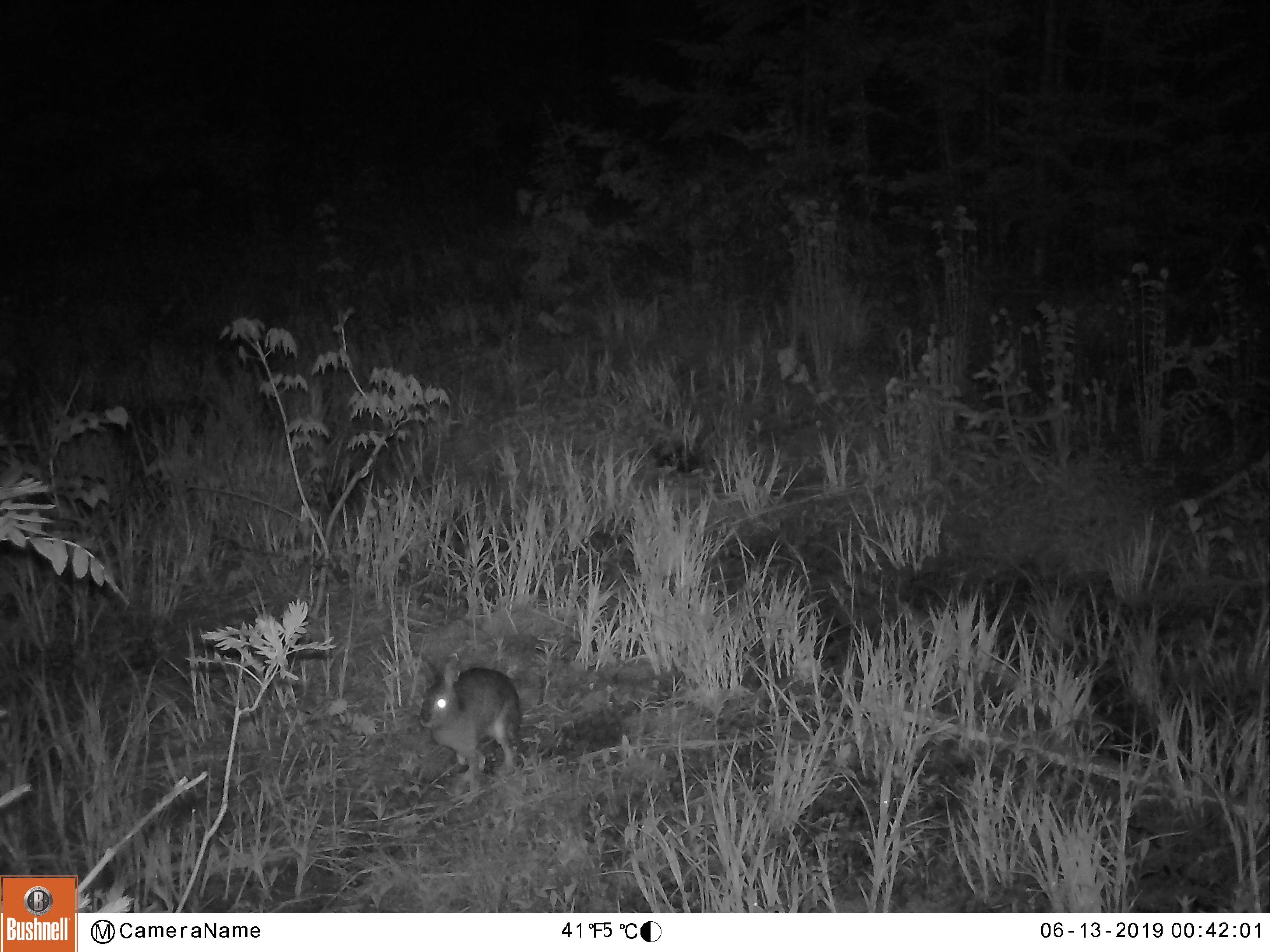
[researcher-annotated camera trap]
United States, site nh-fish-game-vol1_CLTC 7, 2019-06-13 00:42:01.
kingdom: Animalia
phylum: Chordata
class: Mammalia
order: Lagomorpha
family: Leporidae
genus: Lepus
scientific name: Lepus americanus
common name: snowshoe hare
Snowshoe hare (Lepus americanus).